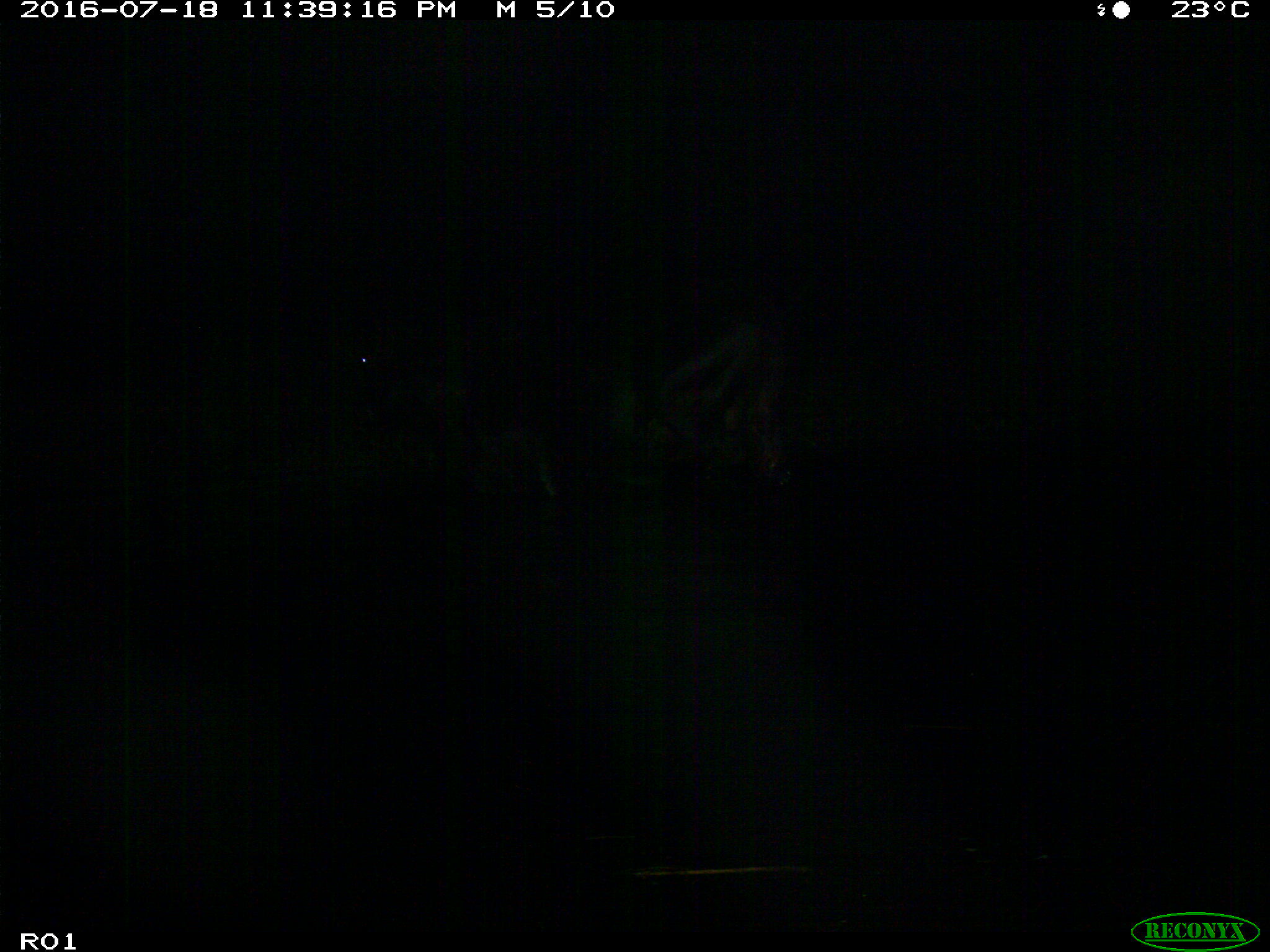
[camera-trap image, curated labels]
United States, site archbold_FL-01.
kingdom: Animalia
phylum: Chordata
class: Mammalia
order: Artiodactyla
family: Bovidae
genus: Bos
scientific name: Bos taurus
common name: domestic cow